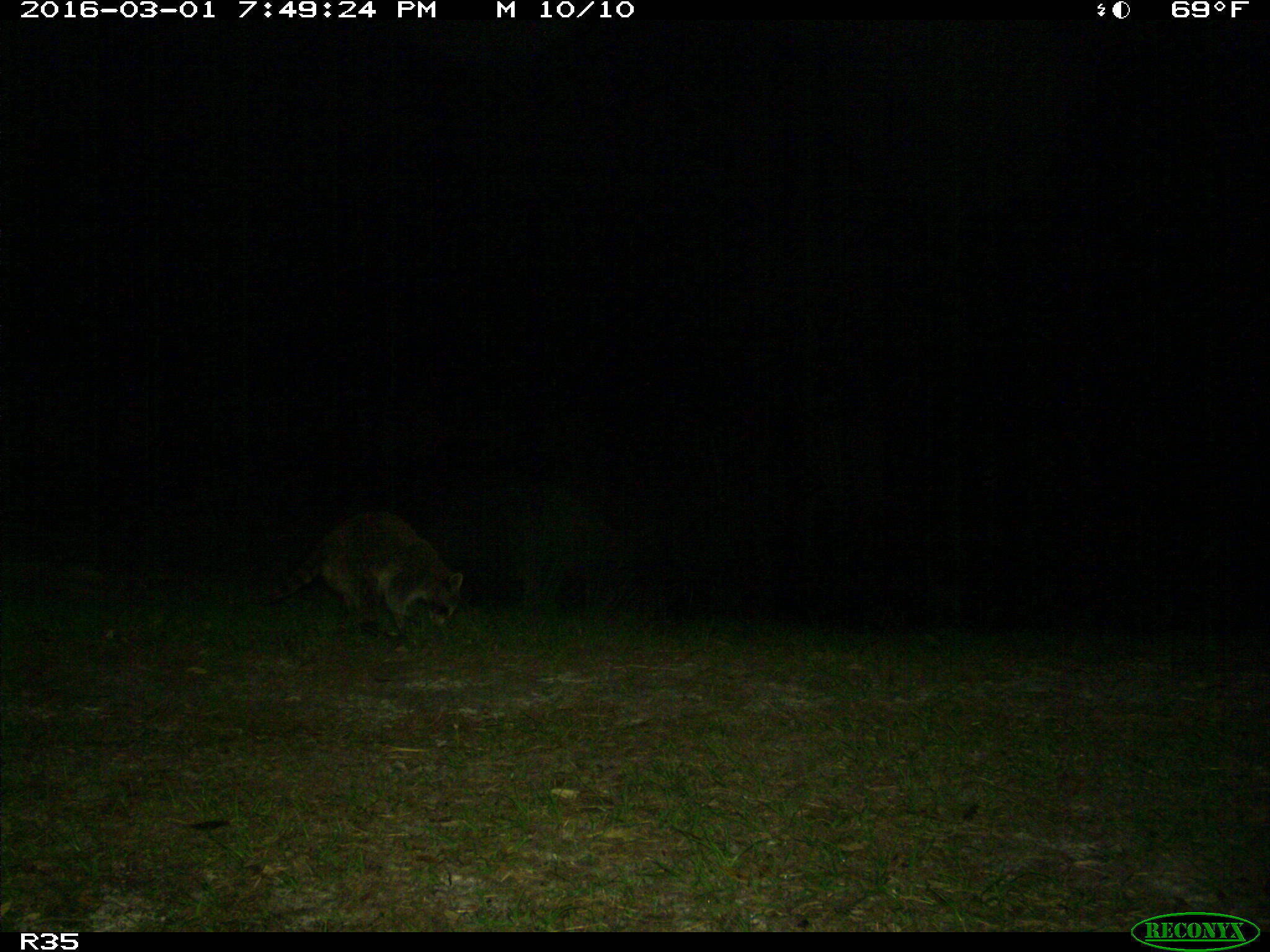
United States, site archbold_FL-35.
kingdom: Animalia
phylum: Chordata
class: Mammalia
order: Carnivora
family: Procyonidae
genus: Procyon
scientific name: Procyon lotor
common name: common raccoon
Procyon lotor (common raccoon).